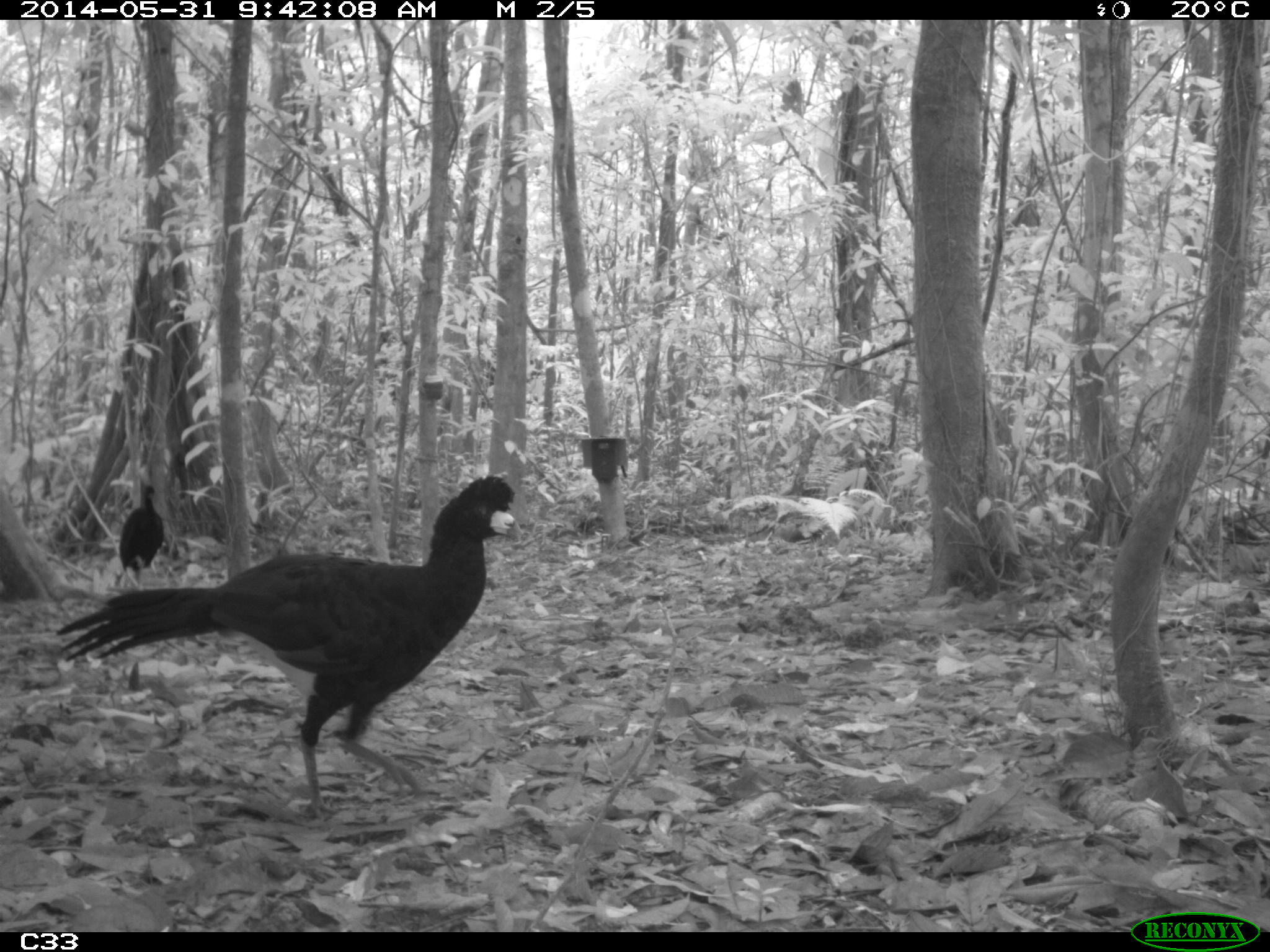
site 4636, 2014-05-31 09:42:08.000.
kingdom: Animalia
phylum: Chordata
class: Aves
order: Galliformes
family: Cracidae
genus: Crax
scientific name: Crax alector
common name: black curassow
Crax alector (black curassow), count 1, age adult.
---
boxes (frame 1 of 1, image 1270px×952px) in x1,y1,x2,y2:
crax alector: 52,470,534,832; 112,484,171,592